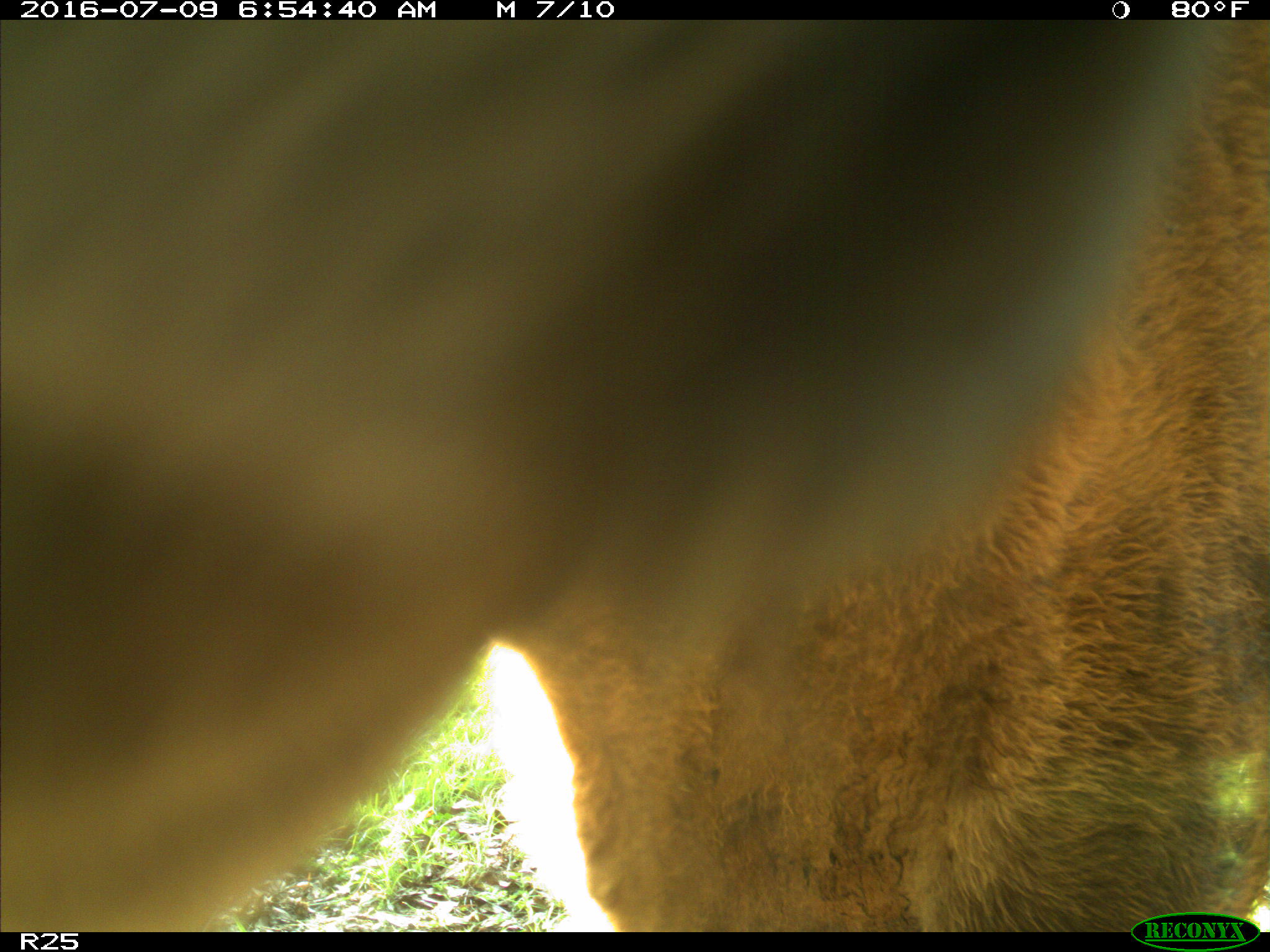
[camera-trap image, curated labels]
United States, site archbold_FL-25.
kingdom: Animalia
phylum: Chordata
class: Mammalia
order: Artiodactyla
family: Bovidae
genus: Bos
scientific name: Bos taurus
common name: domestic cow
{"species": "Bos taurus (domestic cow)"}